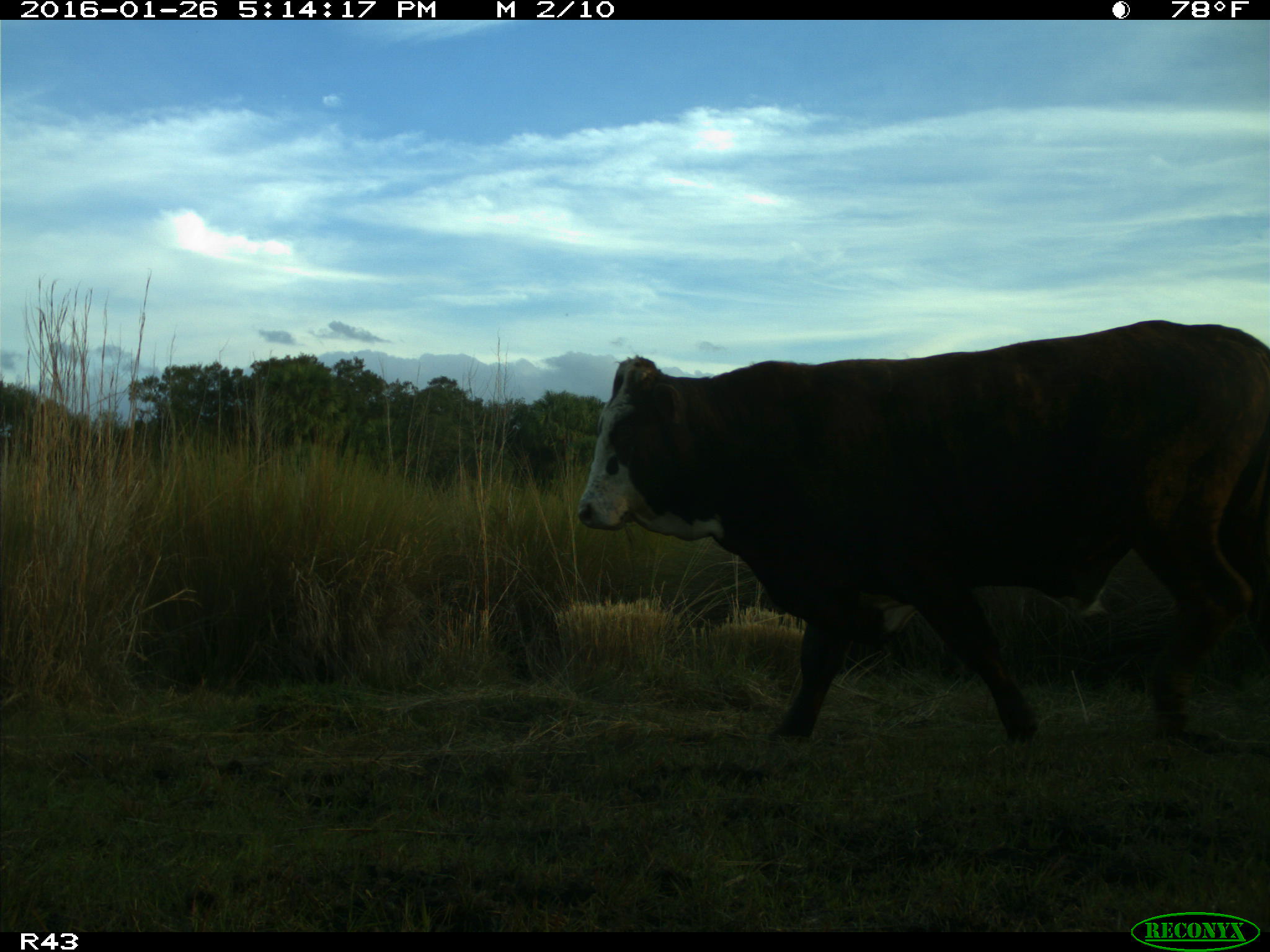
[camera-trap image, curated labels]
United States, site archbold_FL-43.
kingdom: Animalia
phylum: Chordata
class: Mammalia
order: Artiodactyla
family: Bovidae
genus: Bos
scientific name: Bos taurus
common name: domestic cow